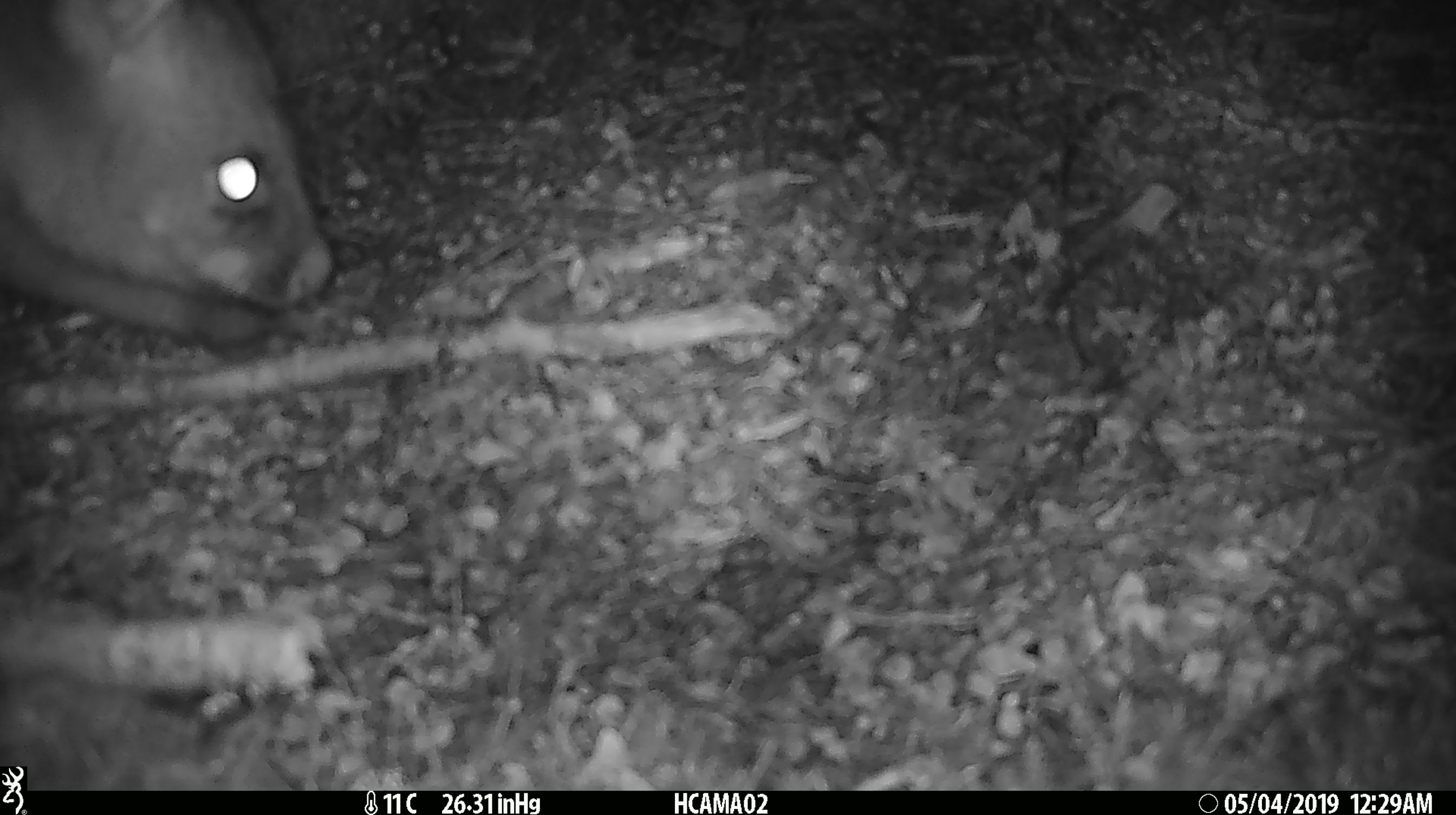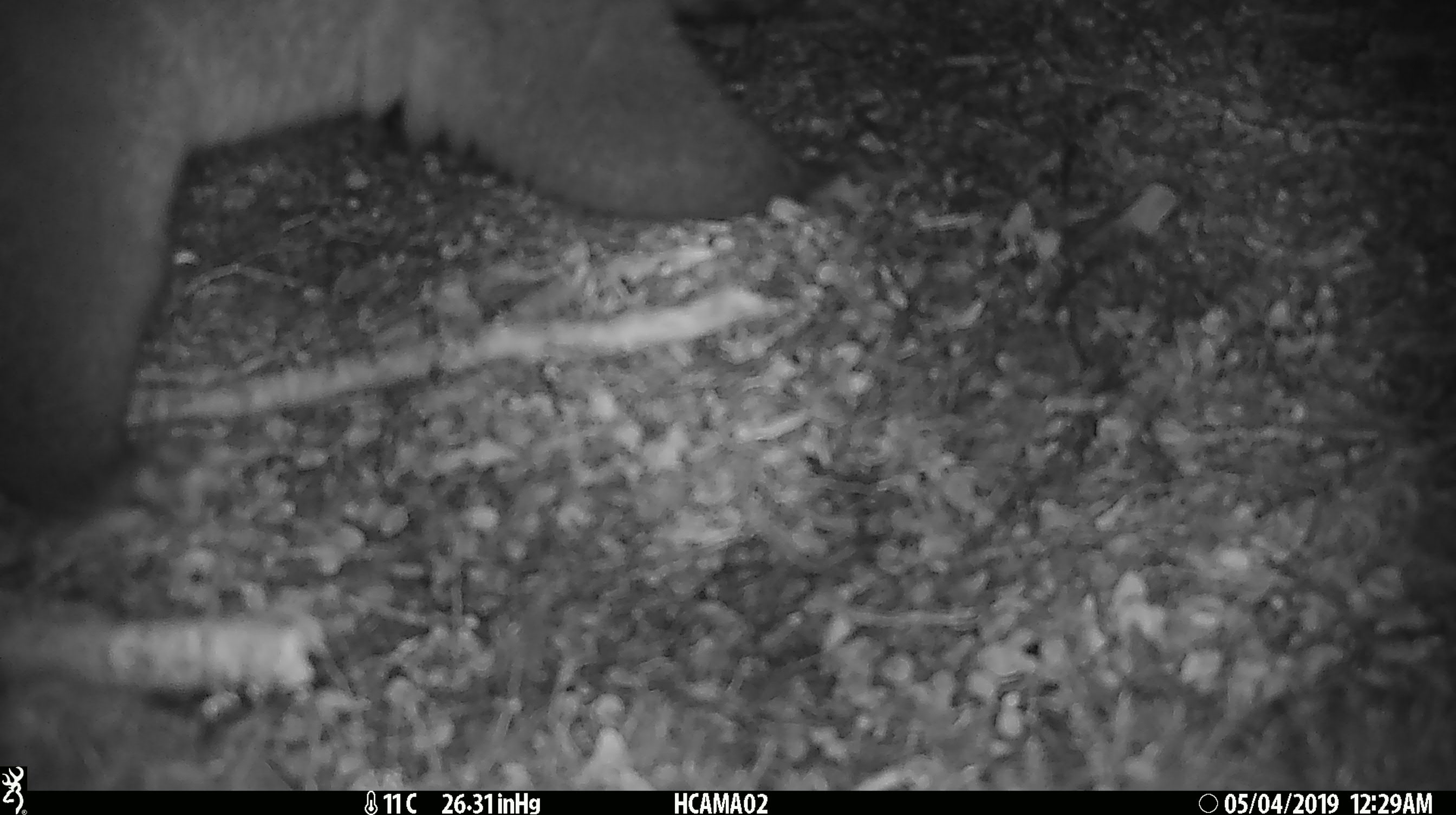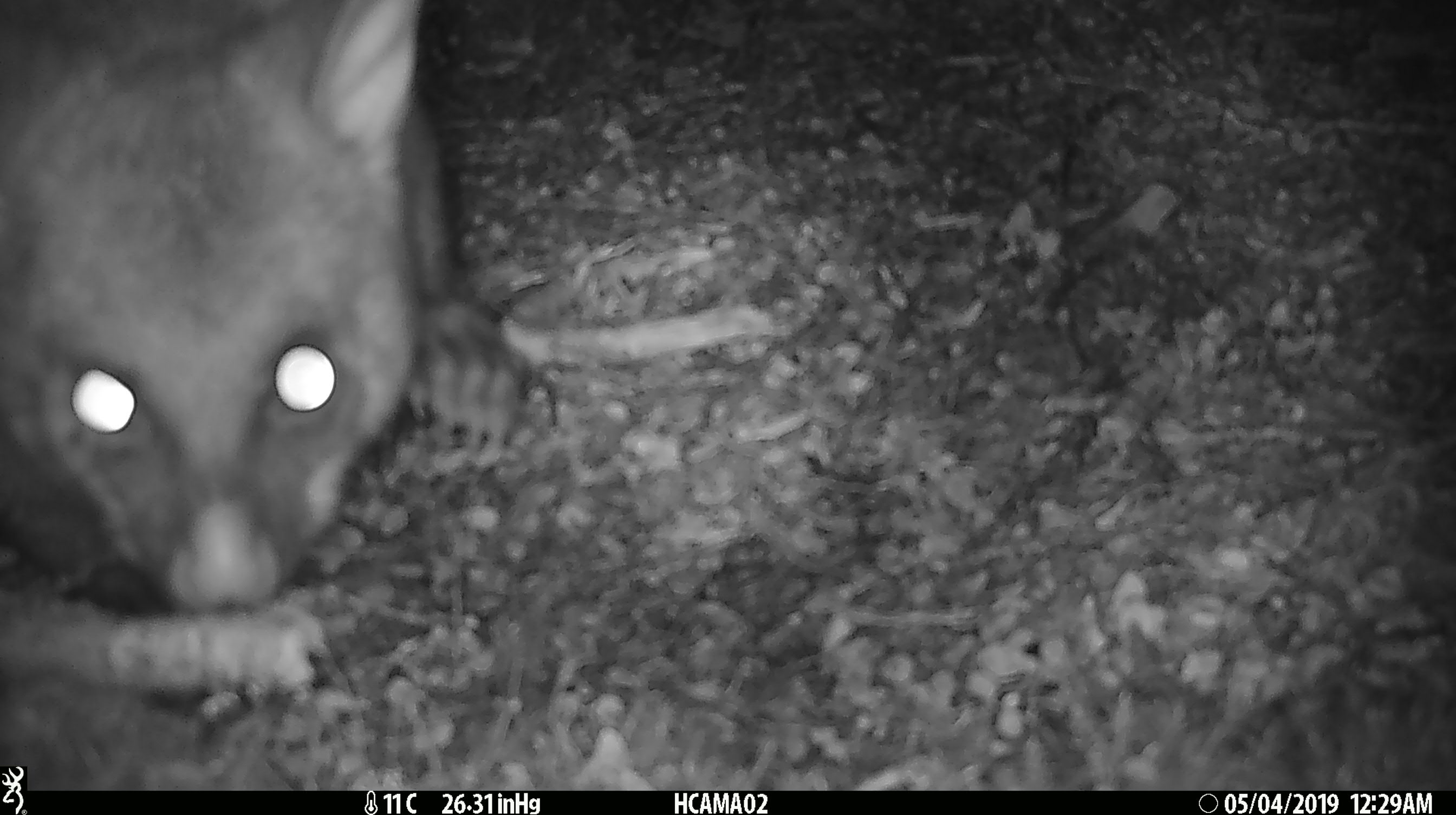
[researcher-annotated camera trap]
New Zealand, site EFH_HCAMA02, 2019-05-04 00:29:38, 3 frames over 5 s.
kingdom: Animalia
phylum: Chordata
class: Mammalia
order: Diprotodontia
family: Phalangeridae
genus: Trichosurus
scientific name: Trichosurus vulpecula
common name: common brushtail possum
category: possum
Possum (common brushtail possum) (Trichosurus vulpecula).